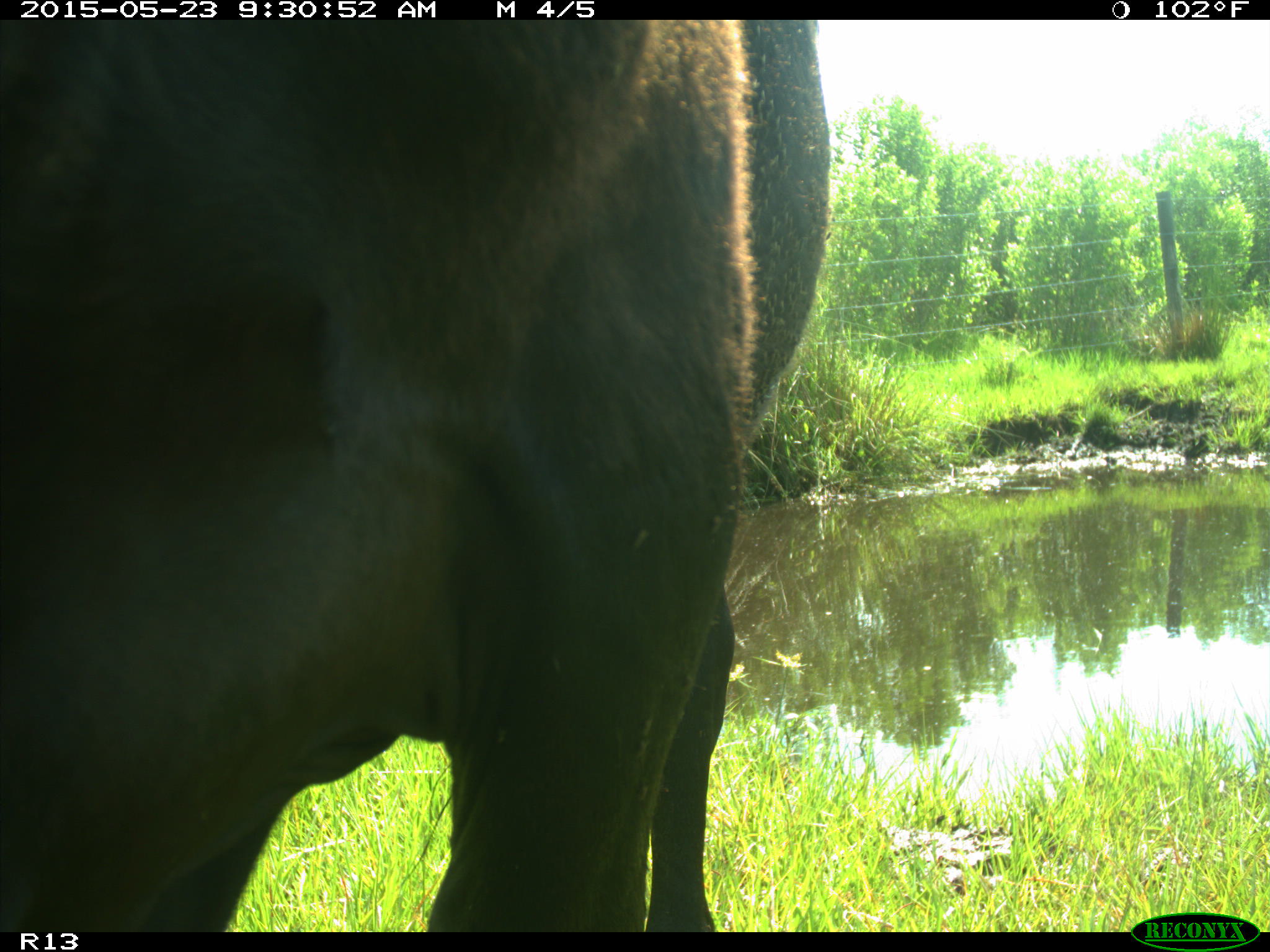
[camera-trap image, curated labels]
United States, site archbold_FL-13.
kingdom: Animalia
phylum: Chordata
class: Mammalia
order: Artiodactyla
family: Bovidae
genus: Bos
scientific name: Bos taurus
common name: domestic cow